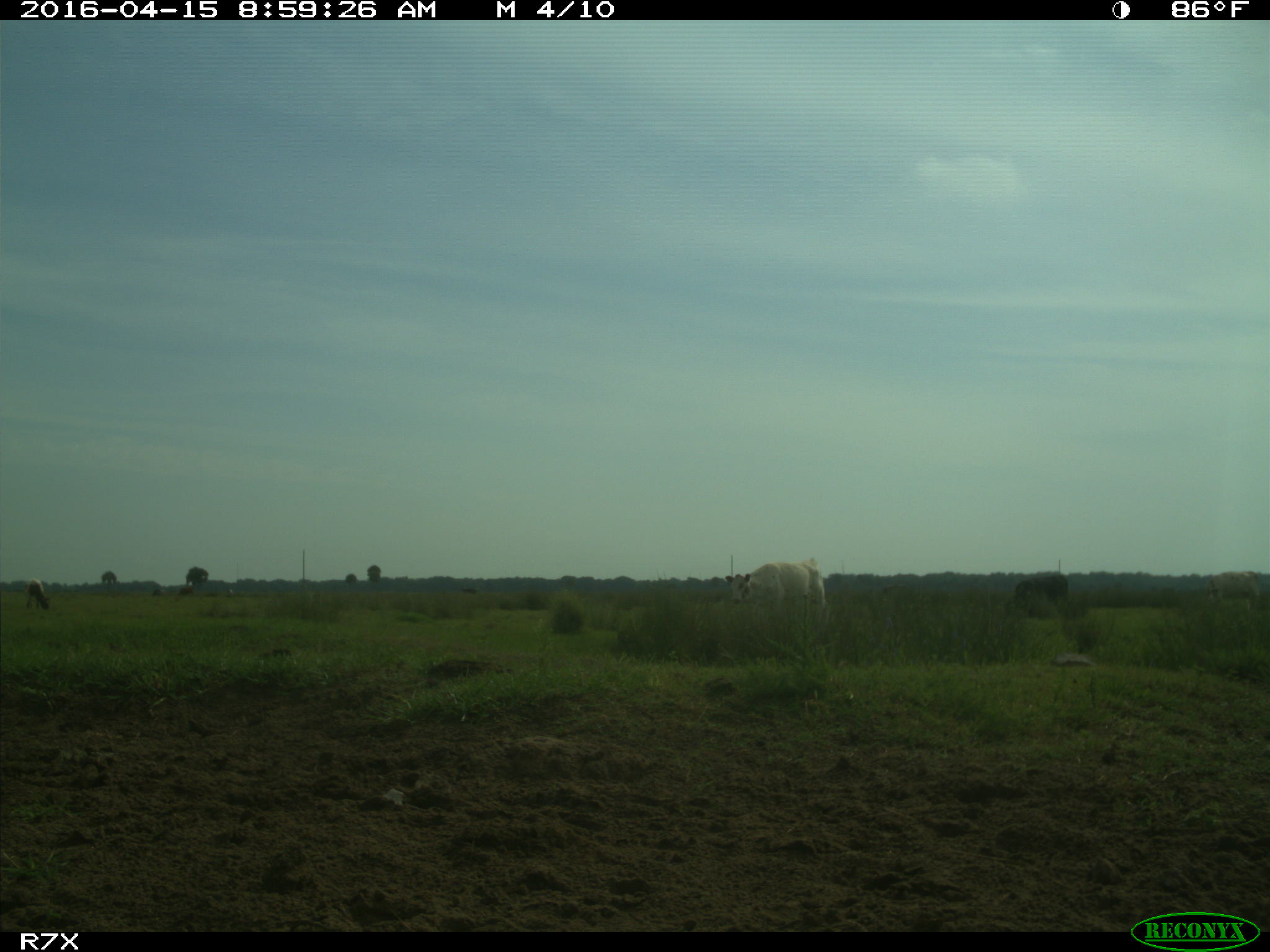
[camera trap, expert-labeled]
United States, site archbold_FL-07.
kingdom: Animalia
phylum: Chordata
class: Mammalia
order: Artiodactyla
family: Bovidae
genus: Bos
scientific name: Bos taurus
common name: domestic cow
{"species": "Bos taurus (domestic cow)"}